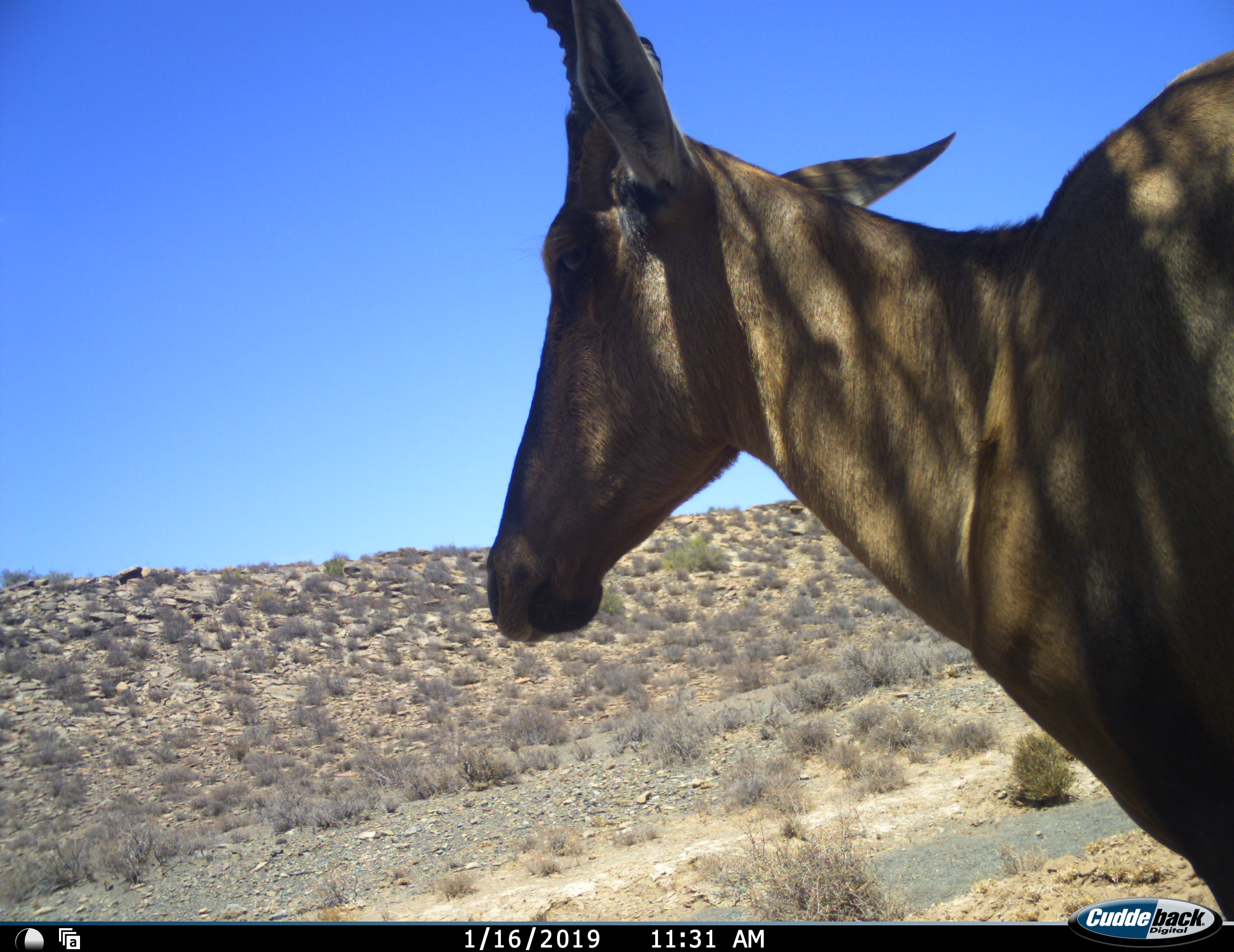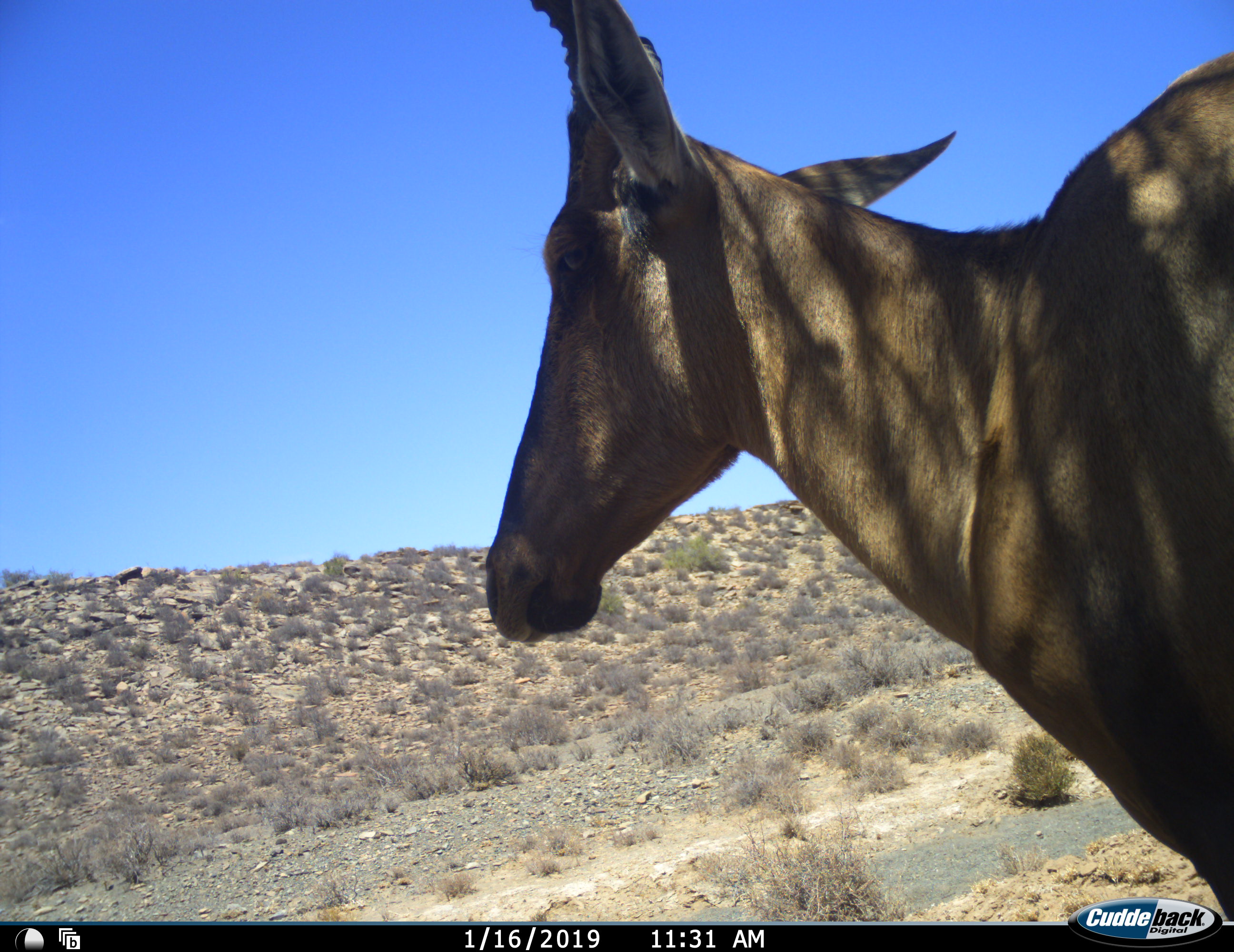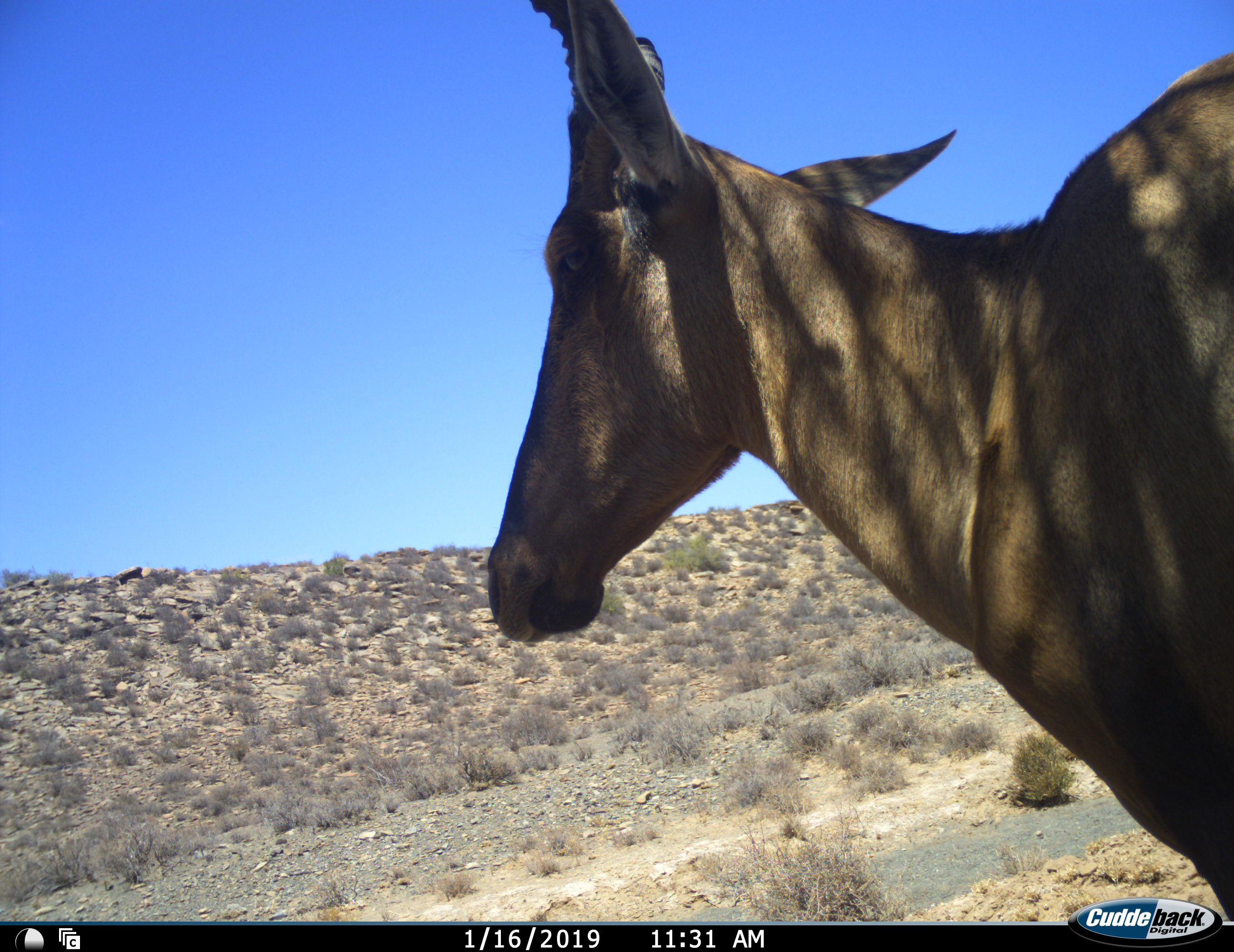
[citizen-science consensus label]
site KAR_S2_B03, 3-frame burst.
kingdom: Animalia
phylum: Chordata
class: Mammalia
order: Artiodactyla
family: Bovidae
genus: Alcelaphus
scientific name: Alcelaphus buselaphus caama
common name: red hartebeest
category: hartebeestred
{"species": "hartebeestred (red hartebeest) (Alcelaphus buselaphus caama)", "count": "1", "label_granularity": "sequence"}